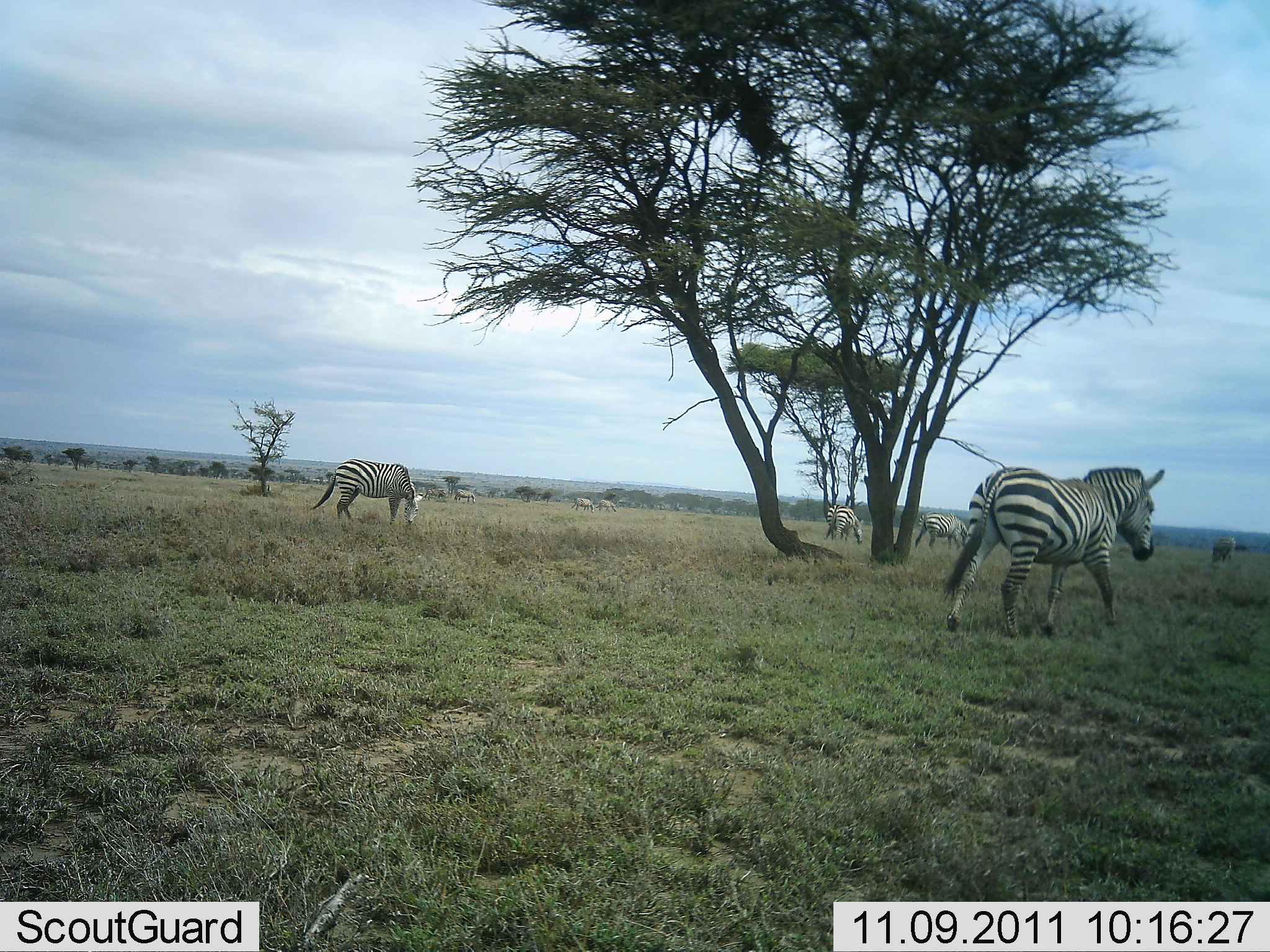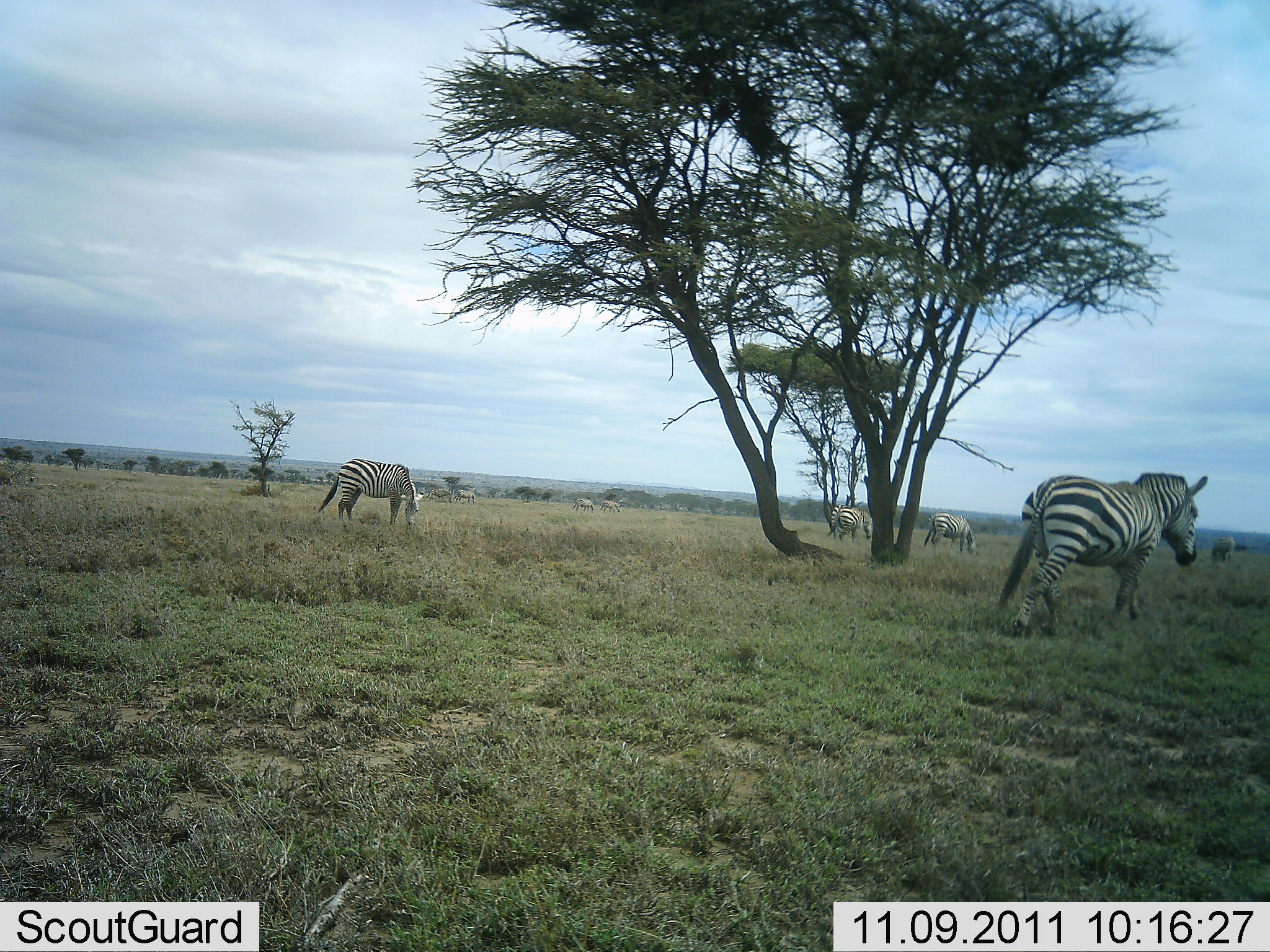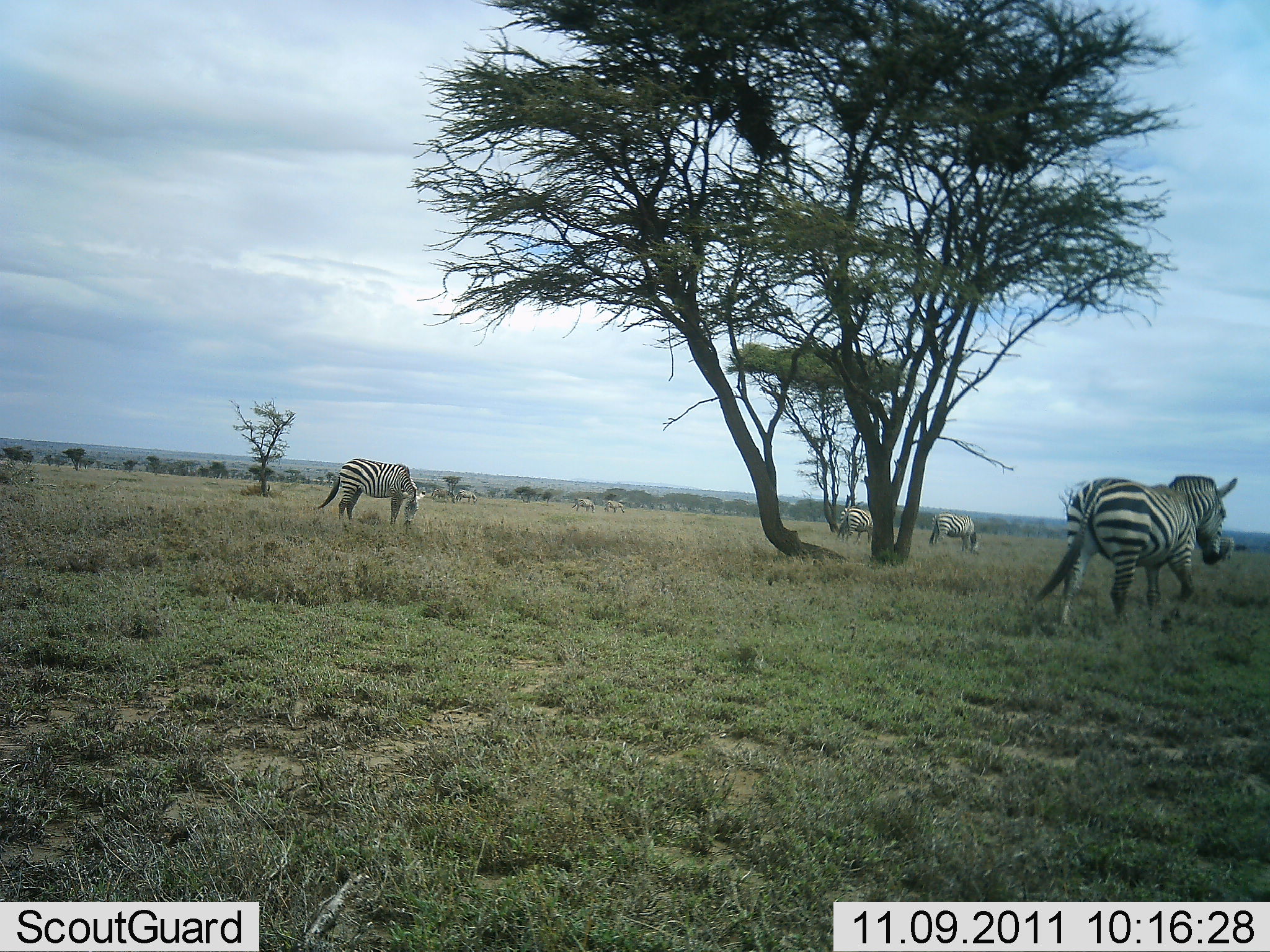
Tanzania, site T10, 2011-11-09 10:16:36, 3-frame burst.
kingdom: Animalia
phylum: Chordata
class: Mammalia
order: Perissodactyla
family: Equidae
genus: Equus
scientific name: Equus quagga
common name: plains zebra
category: zebra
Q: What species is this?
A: Zebra (plains zebra) (Equus quagga).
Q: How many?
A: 5.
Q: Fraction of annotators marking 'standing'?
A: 40%.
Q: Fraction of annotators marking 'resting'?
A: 10%.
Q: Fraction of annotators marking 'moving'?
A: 90%.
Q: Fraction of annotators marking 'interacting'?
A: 0%.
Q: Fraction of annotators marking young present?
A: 0%.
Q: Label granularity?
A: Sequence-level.